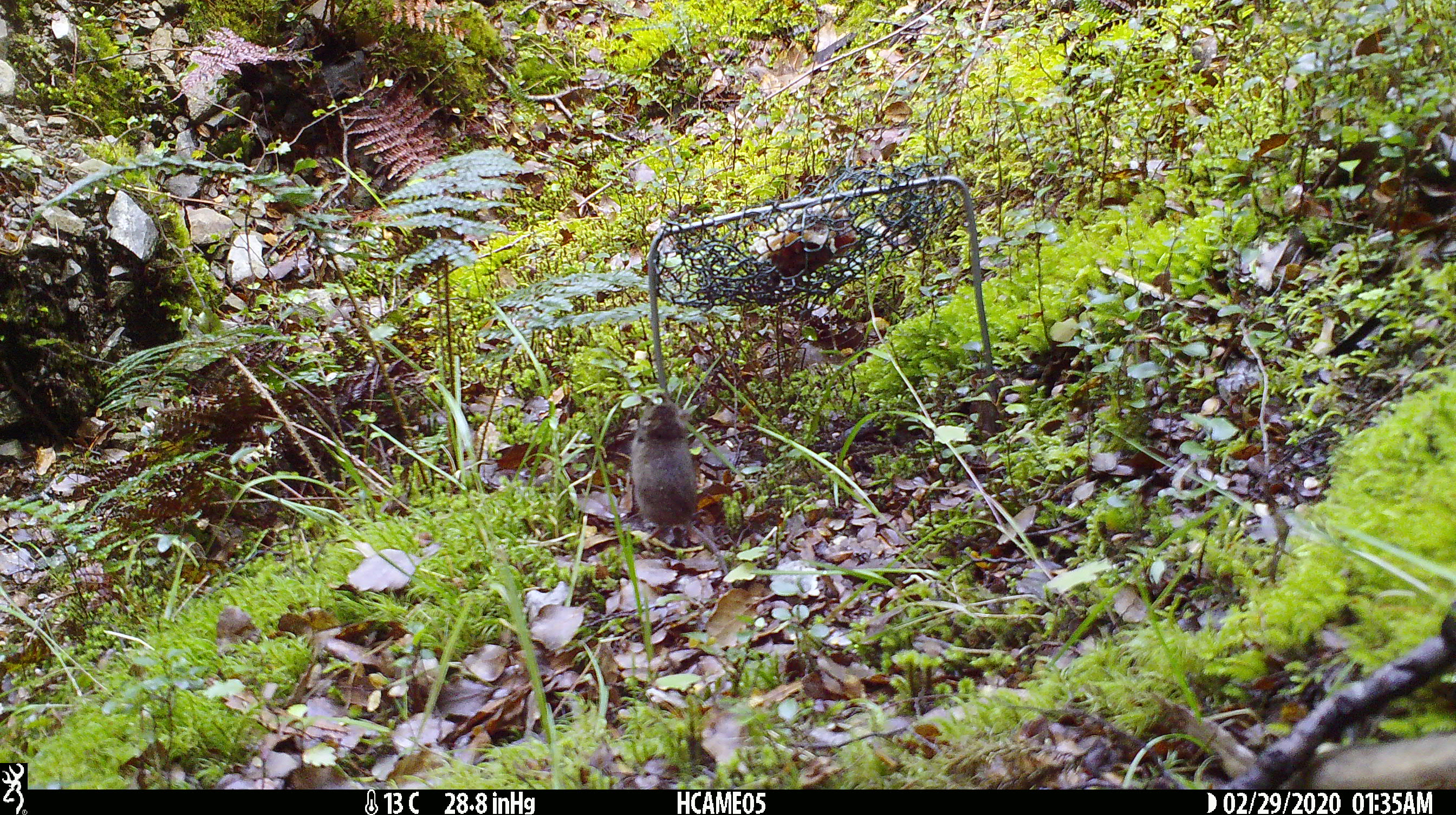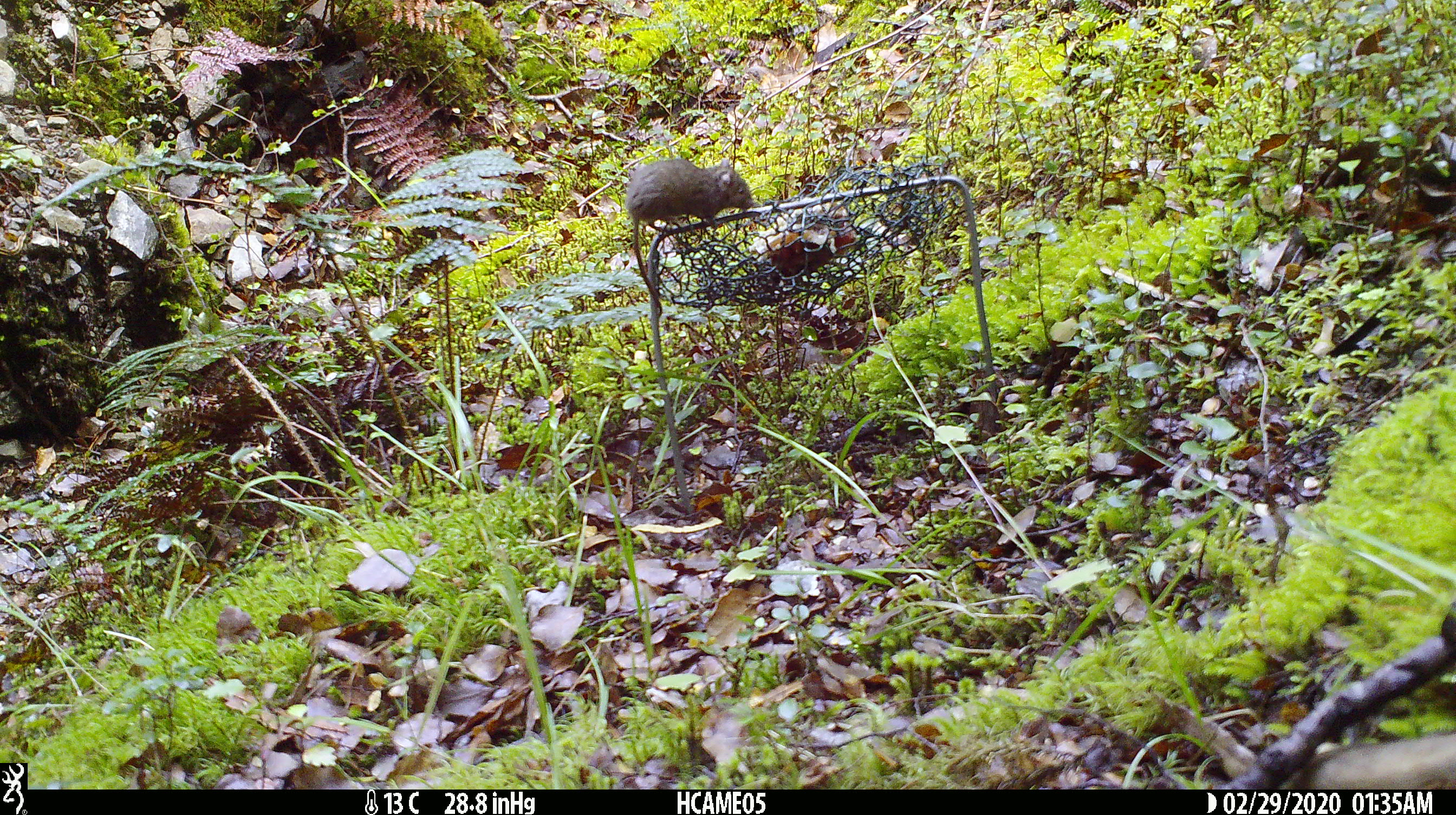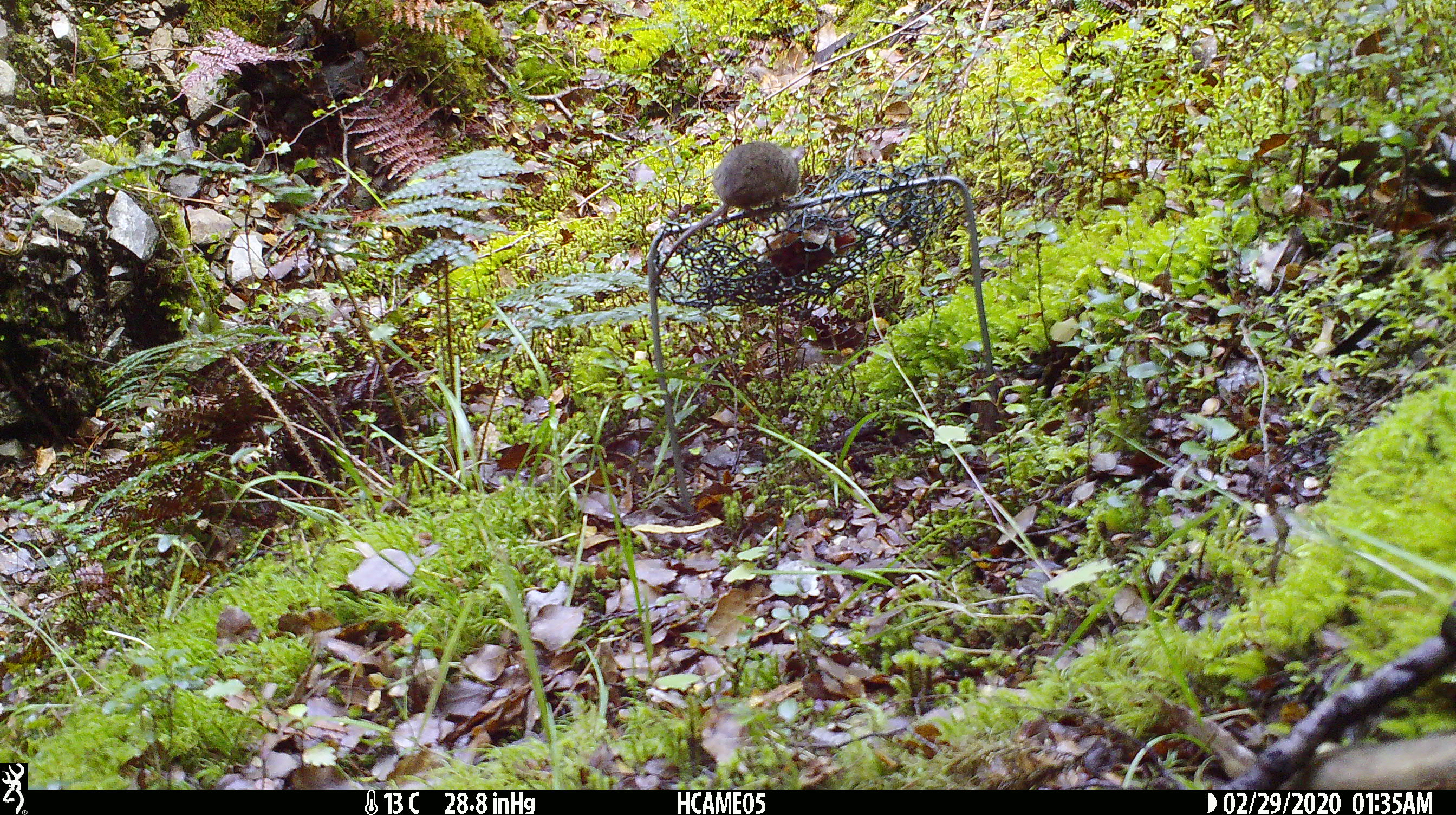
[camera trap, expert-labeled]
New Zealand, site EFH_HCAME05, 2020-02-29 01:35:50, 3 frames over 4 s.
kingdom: Animalia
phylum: Chordata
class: Mammalia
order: Rodentia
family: Muridae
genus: Mus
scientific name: Mus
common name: mouse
Mouse (Mus).